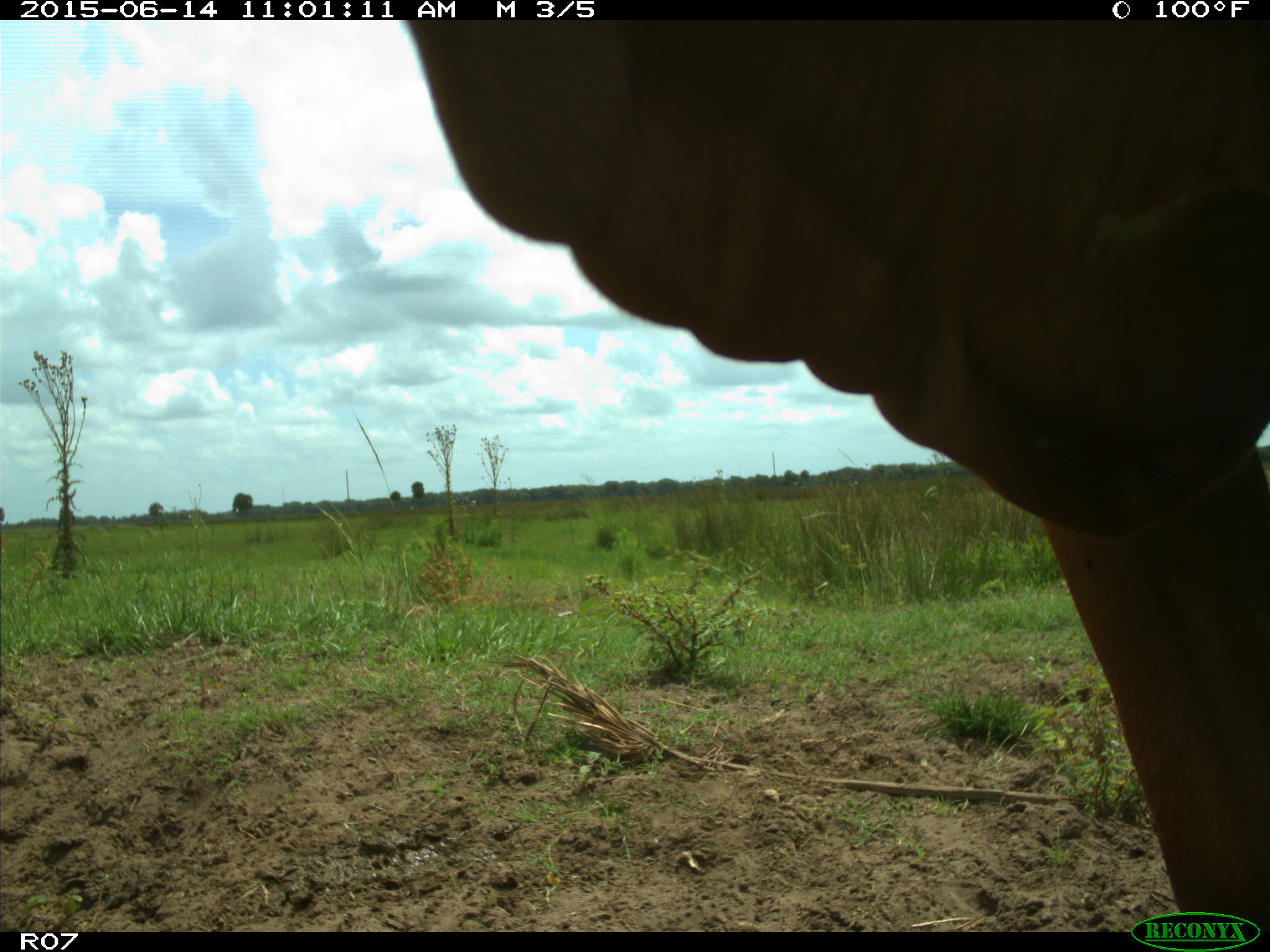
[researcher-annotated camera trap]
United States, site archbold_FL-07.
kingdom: Animalia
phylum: Chordata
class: Mammalia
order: Artiodactyla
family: Bovidae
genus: Bos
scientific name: Bos taurus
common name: domestic cow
Bos taurus (domestic cow).